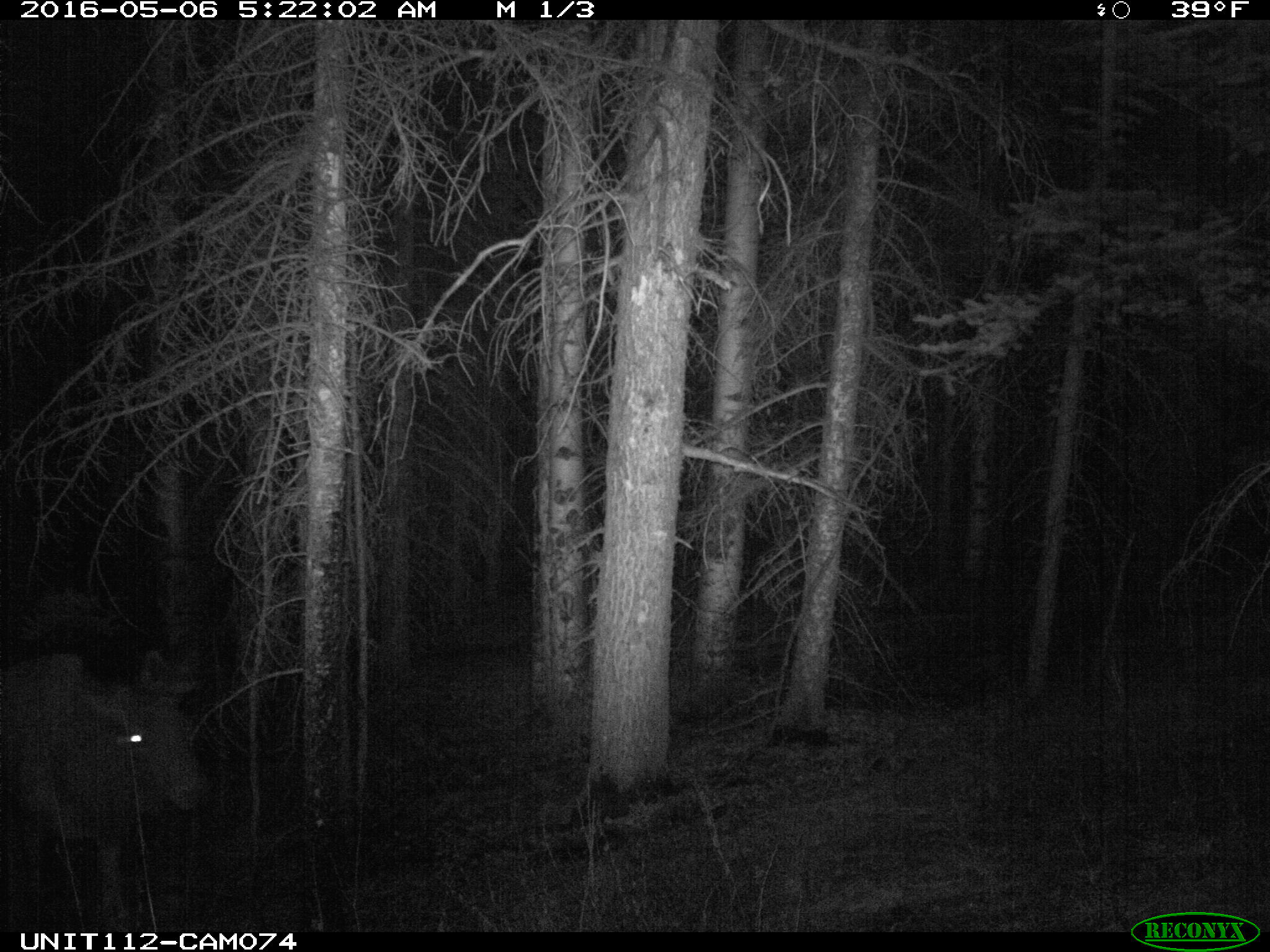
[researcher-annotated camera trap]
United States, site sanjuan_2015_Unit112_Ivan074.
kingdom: Animalia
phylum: Chordata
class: Mammalia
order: Artiodactyla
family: Cervidae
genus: Cervus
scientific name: Cervus elaphus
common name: red deer